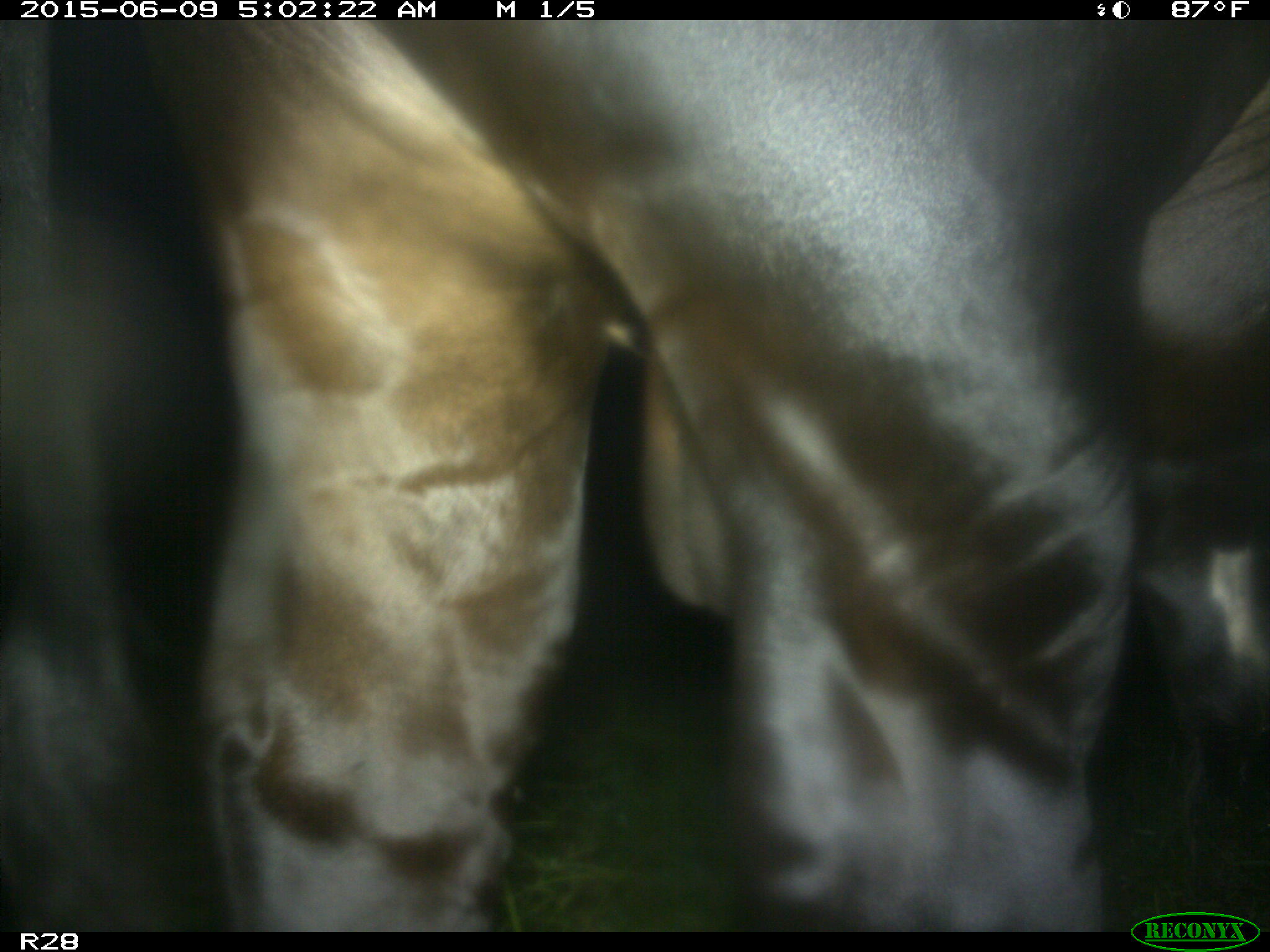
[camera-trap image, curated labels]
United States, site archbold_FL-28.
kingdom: Animalia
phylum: Chordata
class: Mammalia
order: Artiodactyla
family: Bovidae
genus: Bos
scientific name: Bos taurus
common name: domestic cow